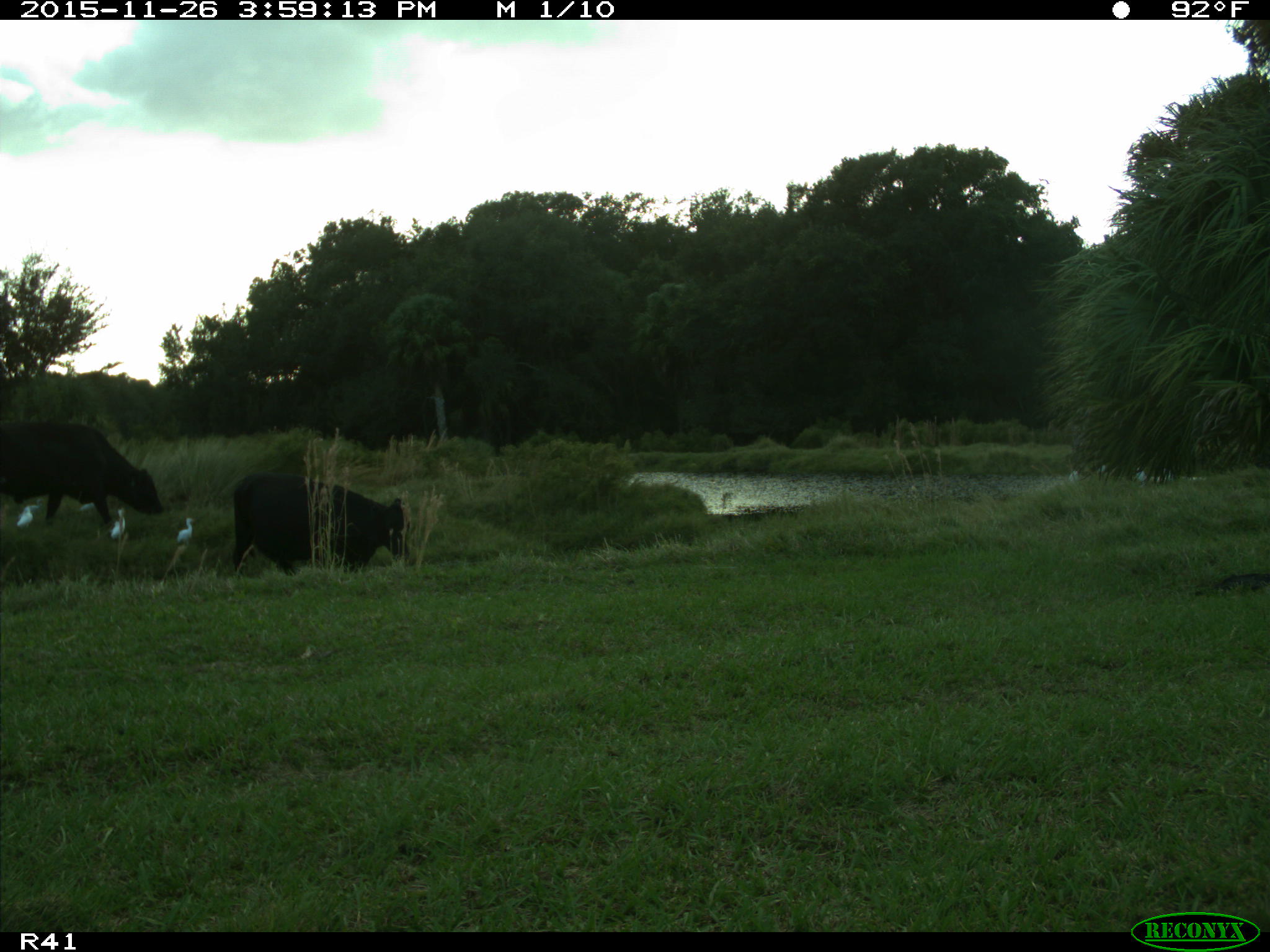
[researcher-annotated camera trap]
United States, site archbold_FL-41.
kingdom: Animalia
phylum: Chordata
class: Mammalia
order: Artiodactyla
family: Bovidae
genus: Bos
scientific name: Bos taurus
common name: domestic cow